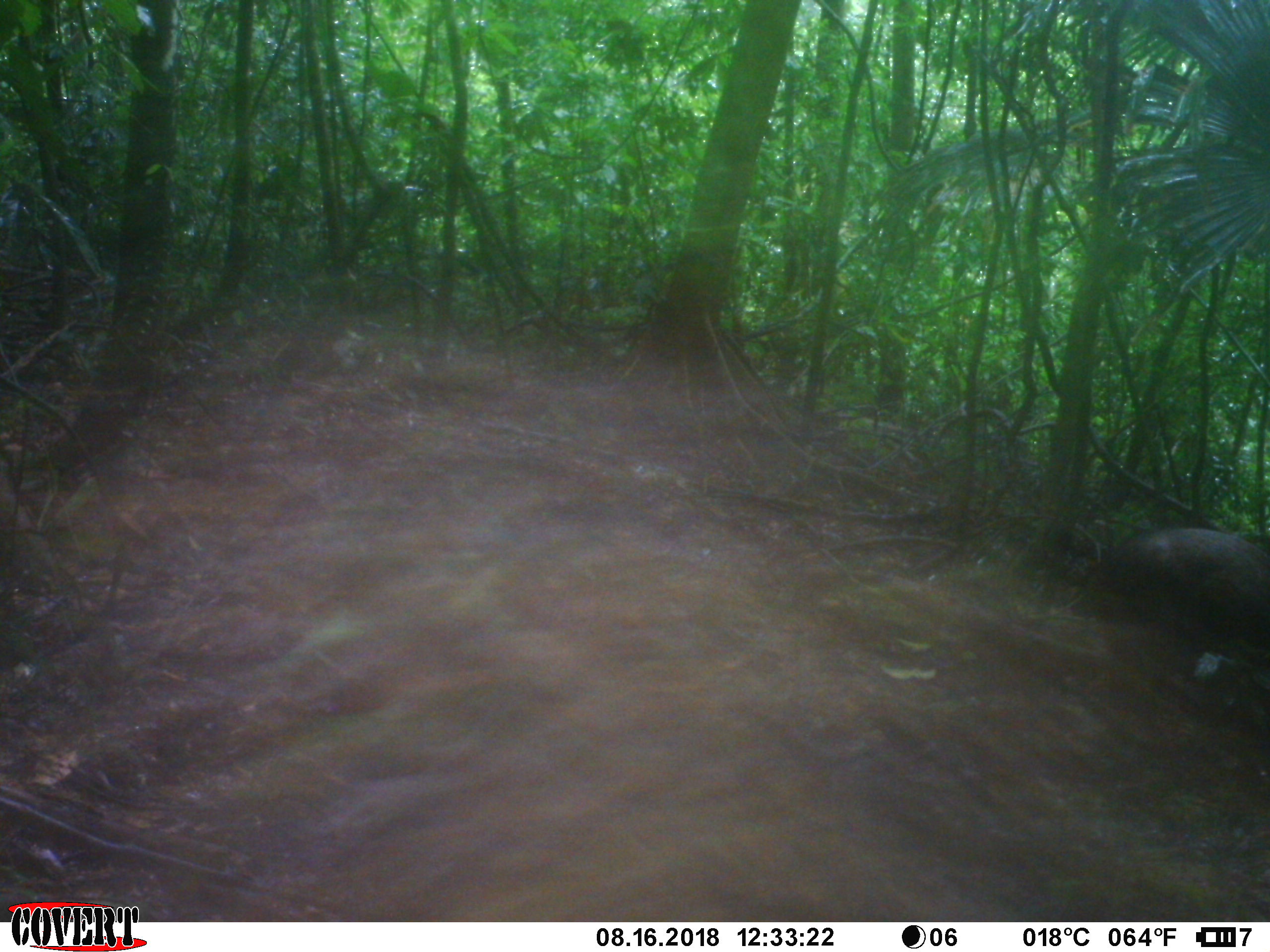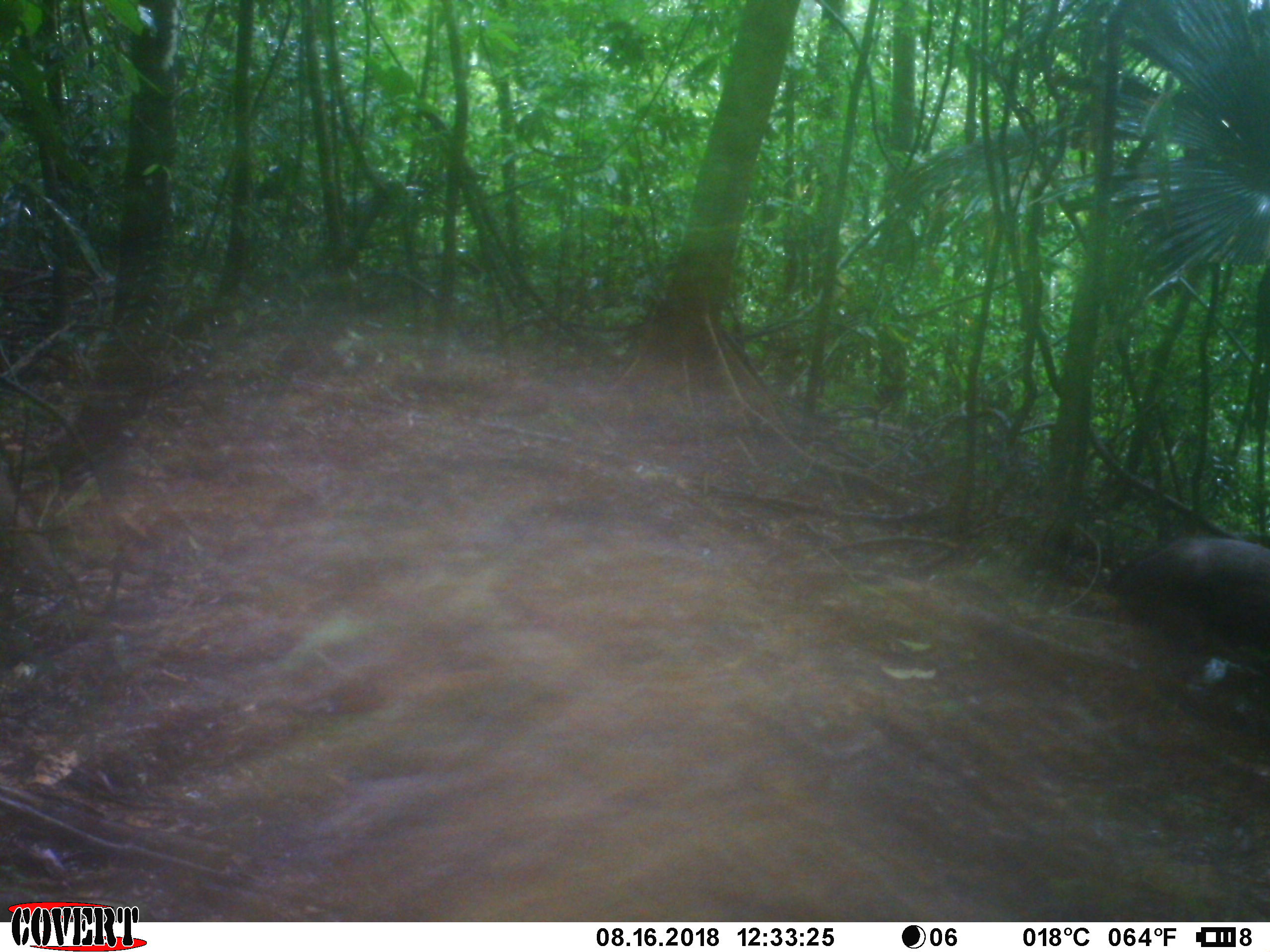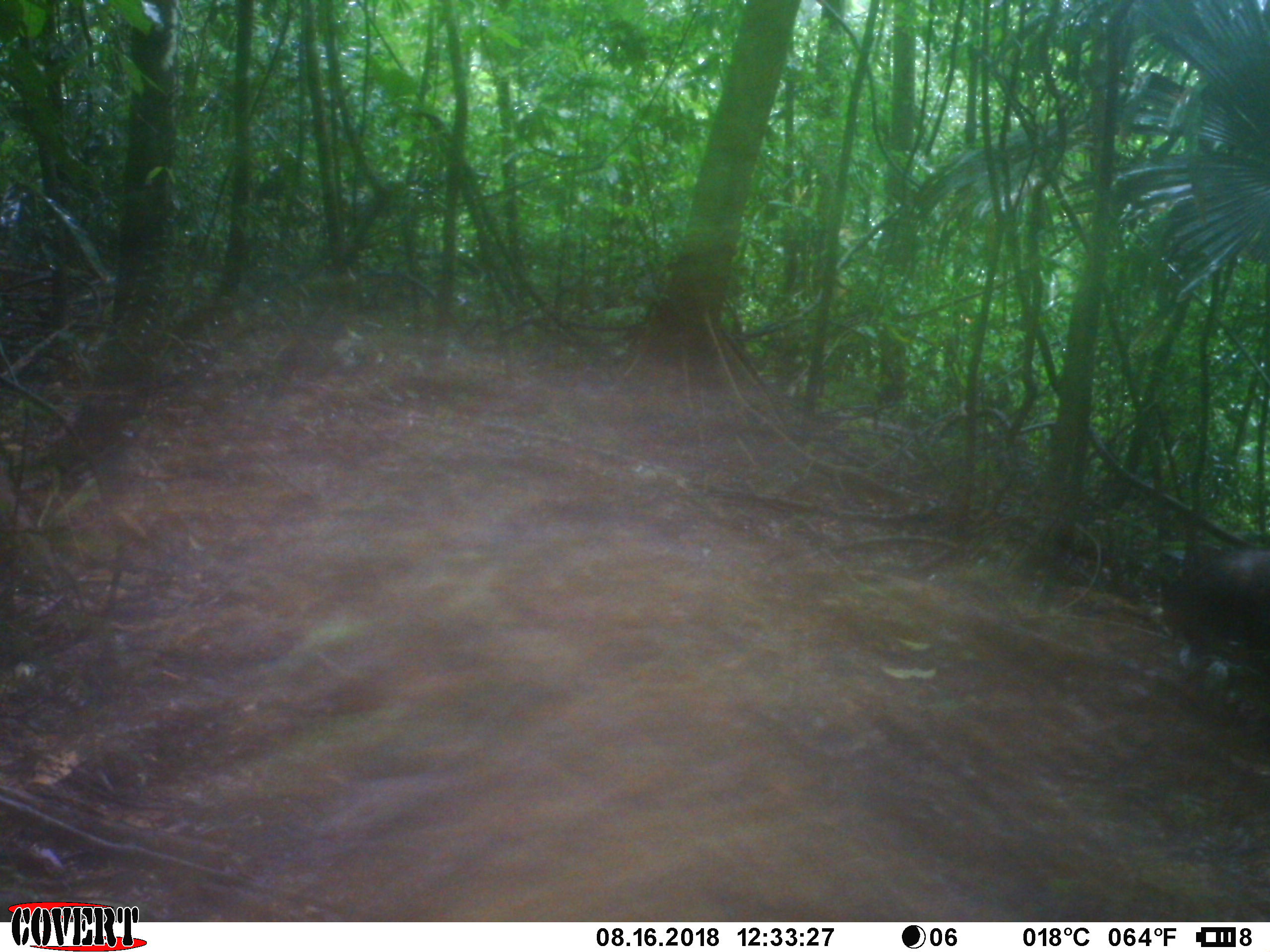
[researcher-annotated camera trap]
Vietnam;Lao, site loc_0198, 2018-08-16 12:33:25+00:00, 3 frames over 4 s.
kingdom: Animalia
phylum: Chordata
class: Mammalia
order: Artiodactyla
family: Suidae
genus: Sus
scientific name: Sus scrofa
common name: eurasian wild pig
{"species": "eurasian wild pig (Sus scrofa)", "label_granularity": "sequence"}